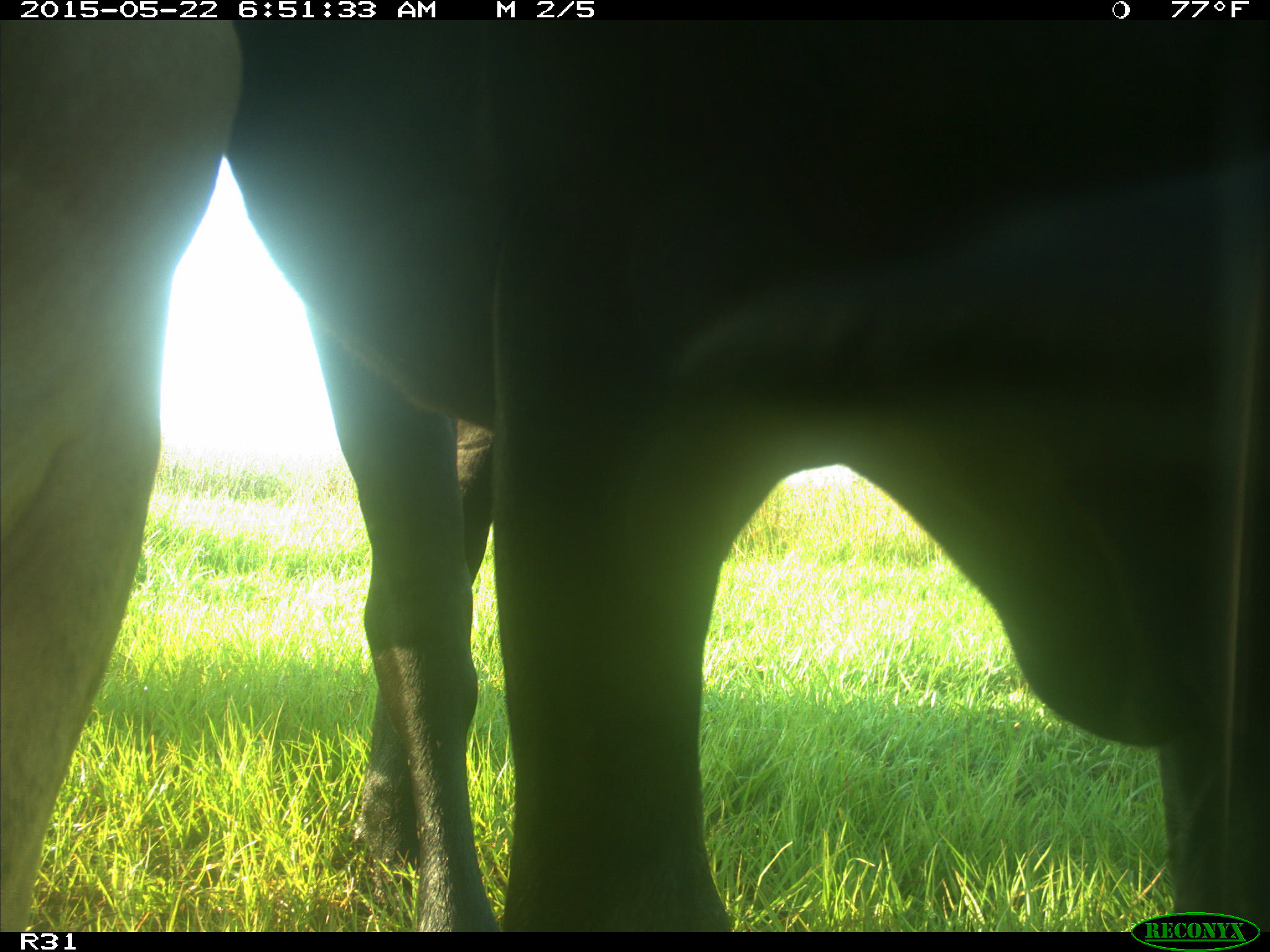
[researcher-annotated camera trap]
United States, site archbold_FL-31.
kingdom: Animalia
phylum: Chordata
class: Mammalia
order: Artiodactyla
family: Bovidae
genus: Bos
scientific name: Bos taurus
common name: domestic cow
Bos taurus (domestic cow).